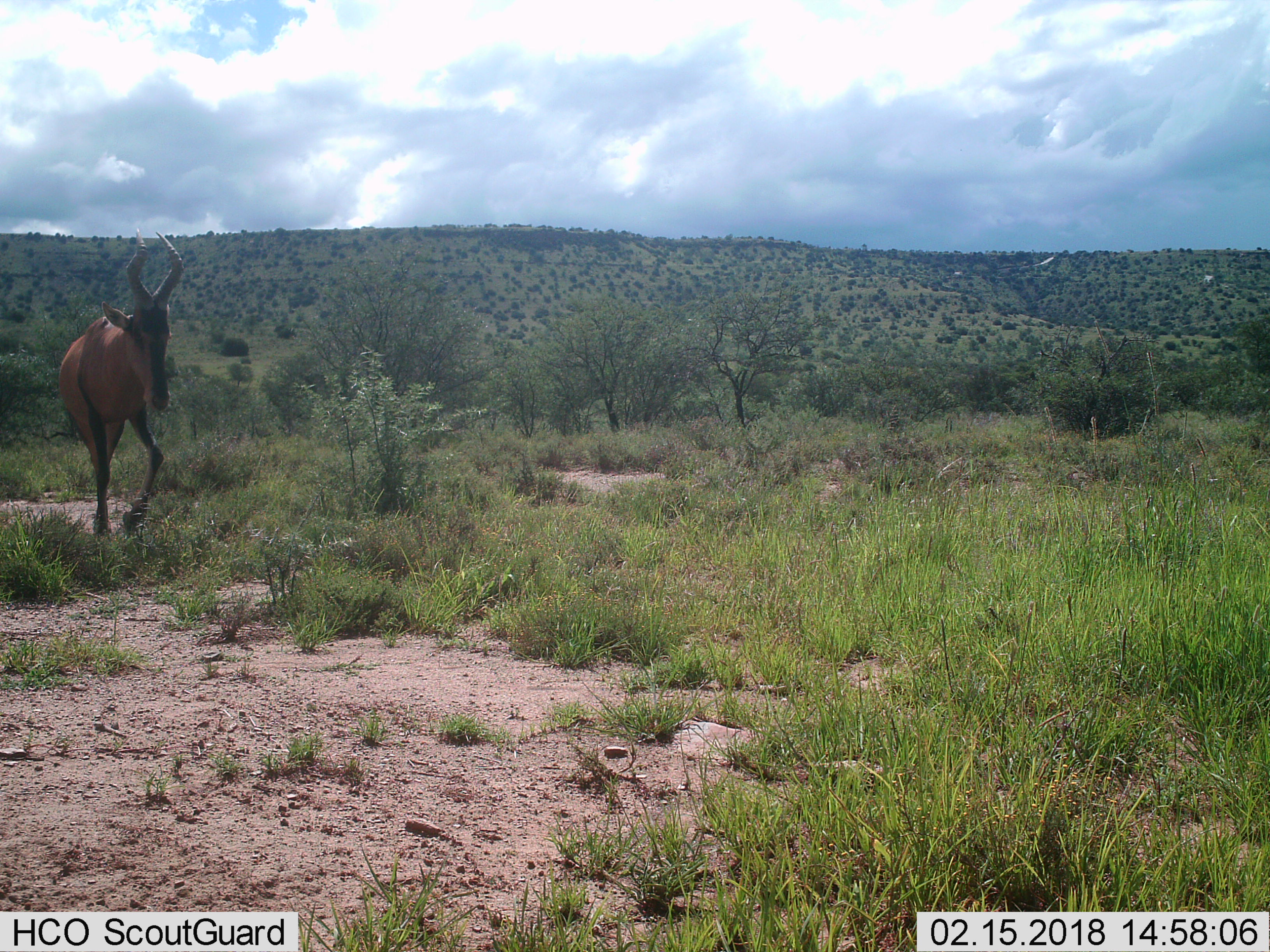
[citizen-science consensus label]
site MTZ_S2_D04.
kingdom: Animalia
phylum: Chordata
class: Mammalia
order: Artiodactyla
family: Bovidae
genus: Alcelaphus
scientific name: Alcelaphus buselaphus caama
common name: red hartebeest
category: hartebeestred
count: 1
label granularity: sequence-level